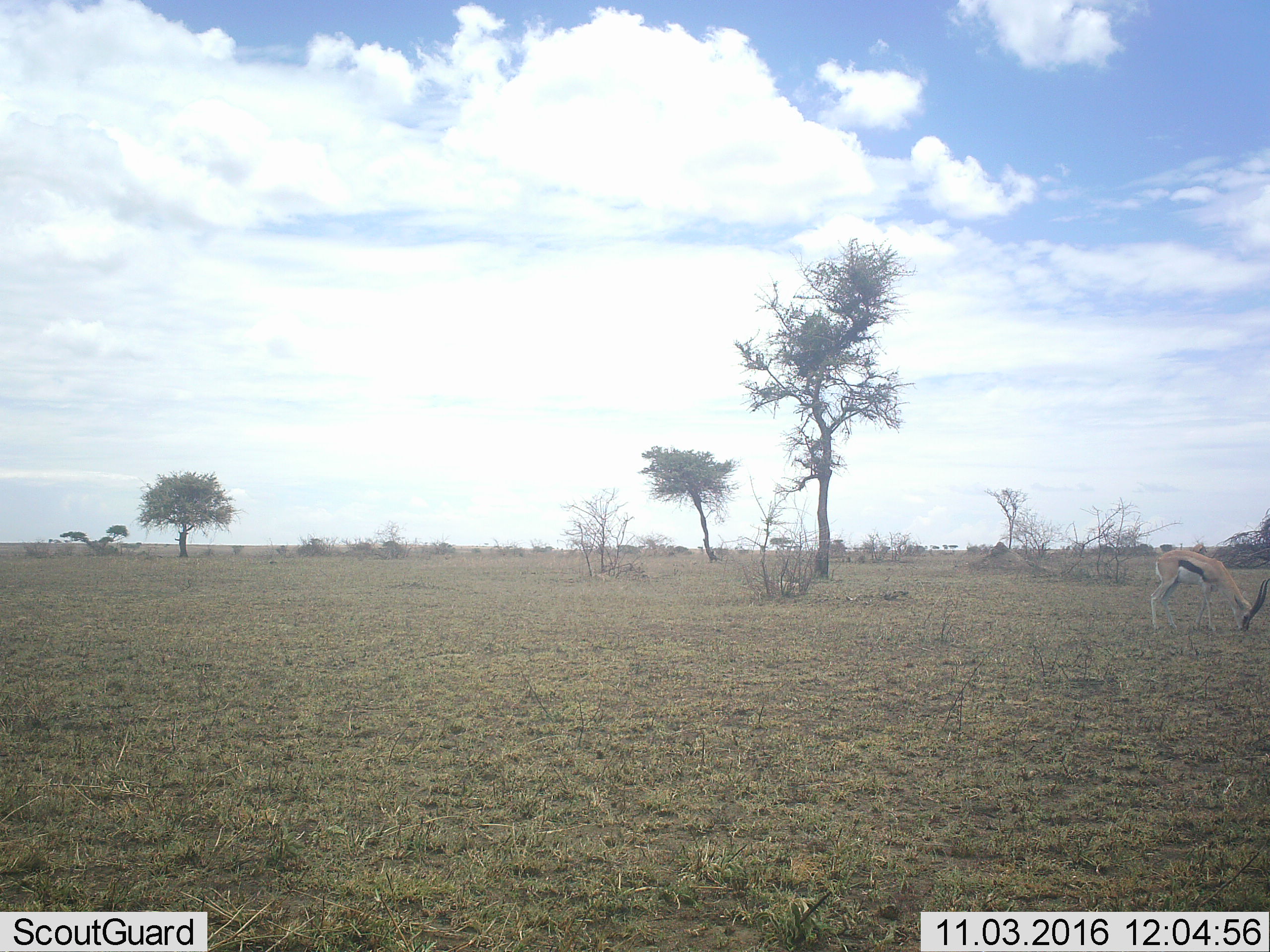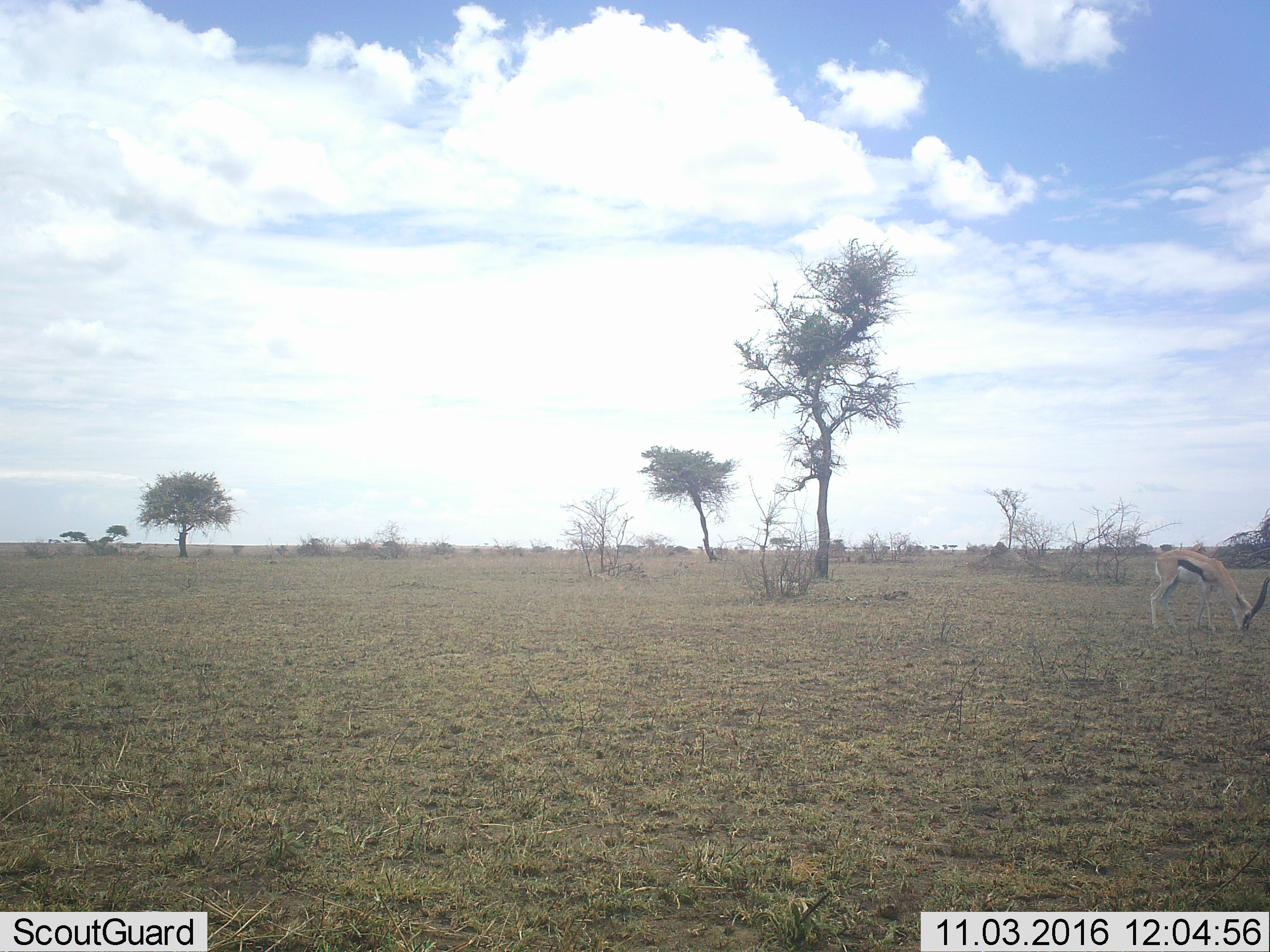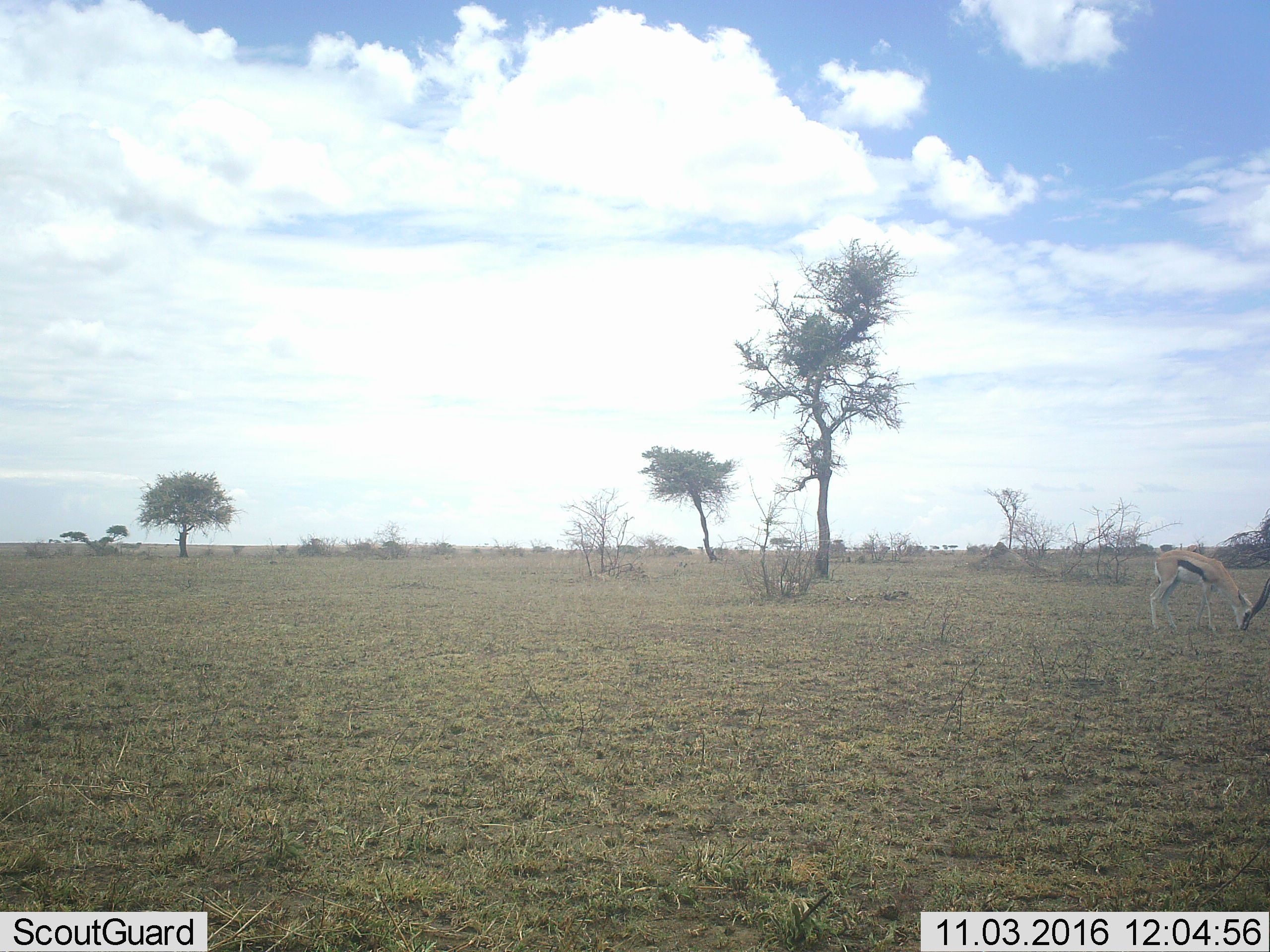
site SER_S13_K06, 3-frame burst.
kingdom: Animalia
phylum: Chordata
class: Mammalia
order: Artiodactyla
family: Bovidae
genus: Eudorcas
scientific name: Eudorcas thomsonii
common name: thomson's gazelle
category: gazellethomsons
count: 1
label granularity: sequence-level